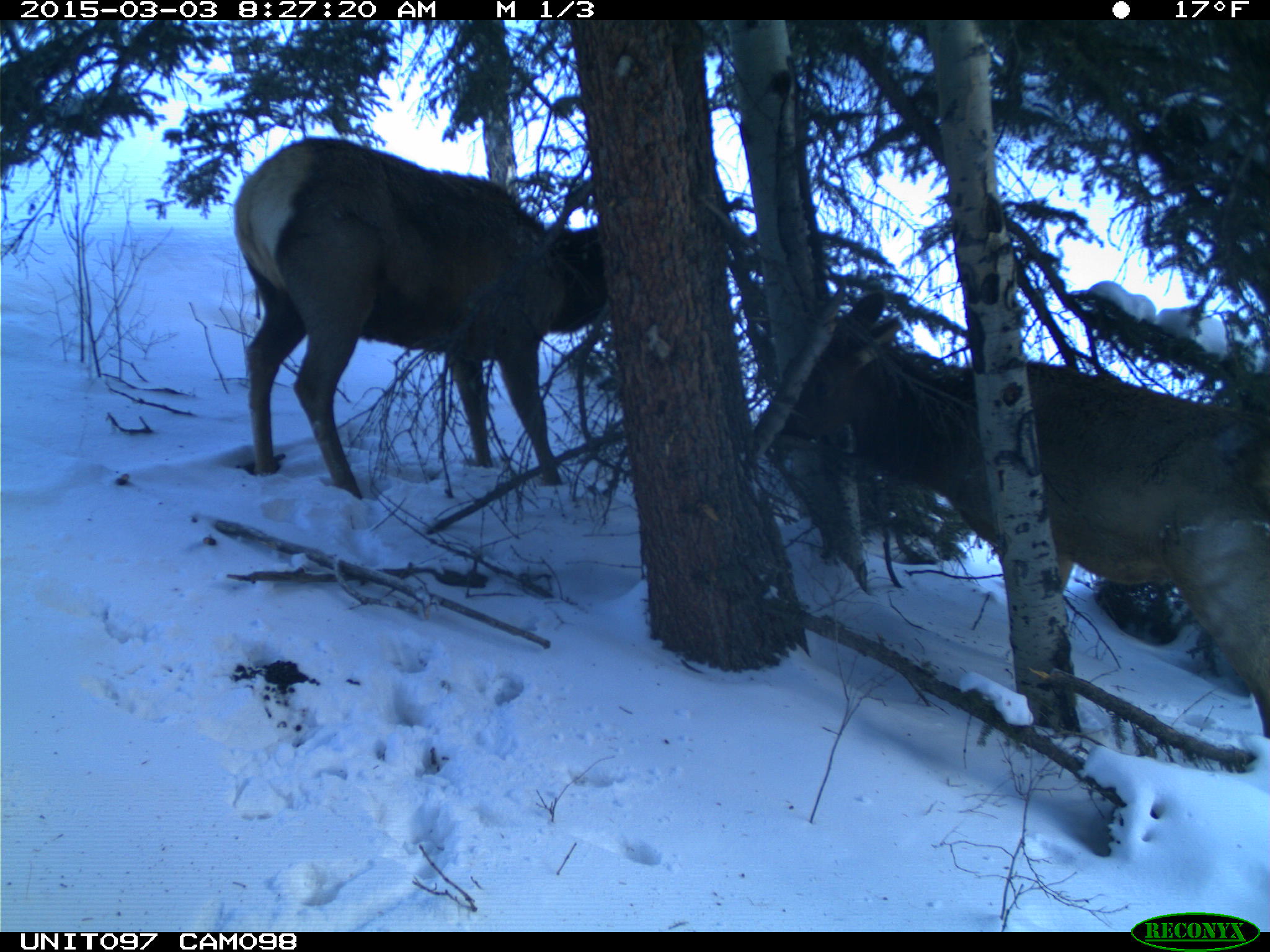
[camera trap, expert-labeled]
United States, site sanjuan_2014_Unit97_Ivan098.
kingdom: Animalia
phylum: Chordata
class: Mammalia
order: Artiodactyla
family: Cervidae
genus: Cervus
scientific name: Cervus elaphus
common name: red deer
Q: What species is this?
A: Cervus elaphus (red deer).